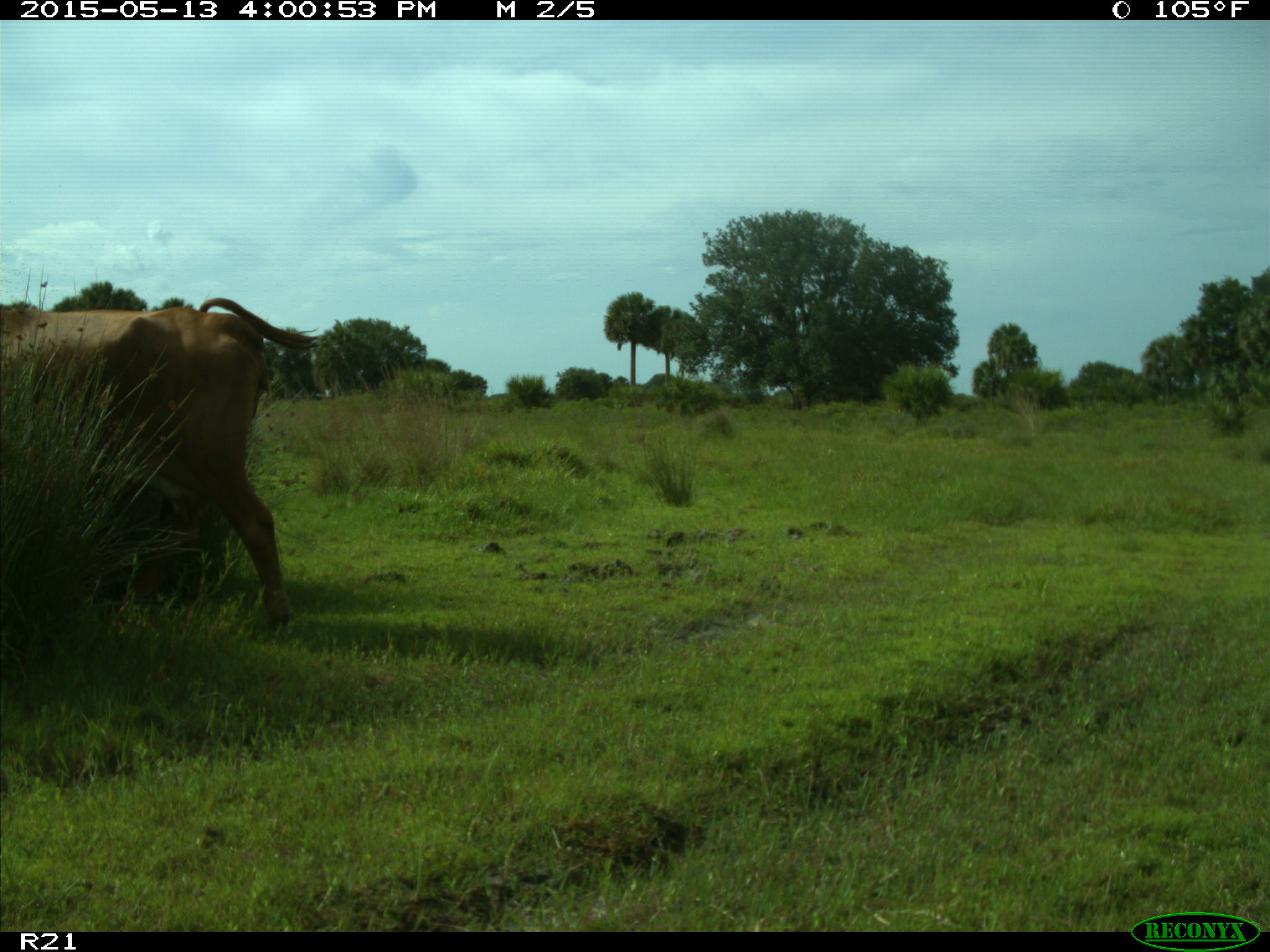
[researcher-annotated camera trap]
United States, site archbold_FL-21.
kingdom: Animalia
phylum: Chordata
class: Mammalia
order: Artiodactyla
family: Bovidae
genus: Bos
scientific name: Bos taurus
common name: domestic cow